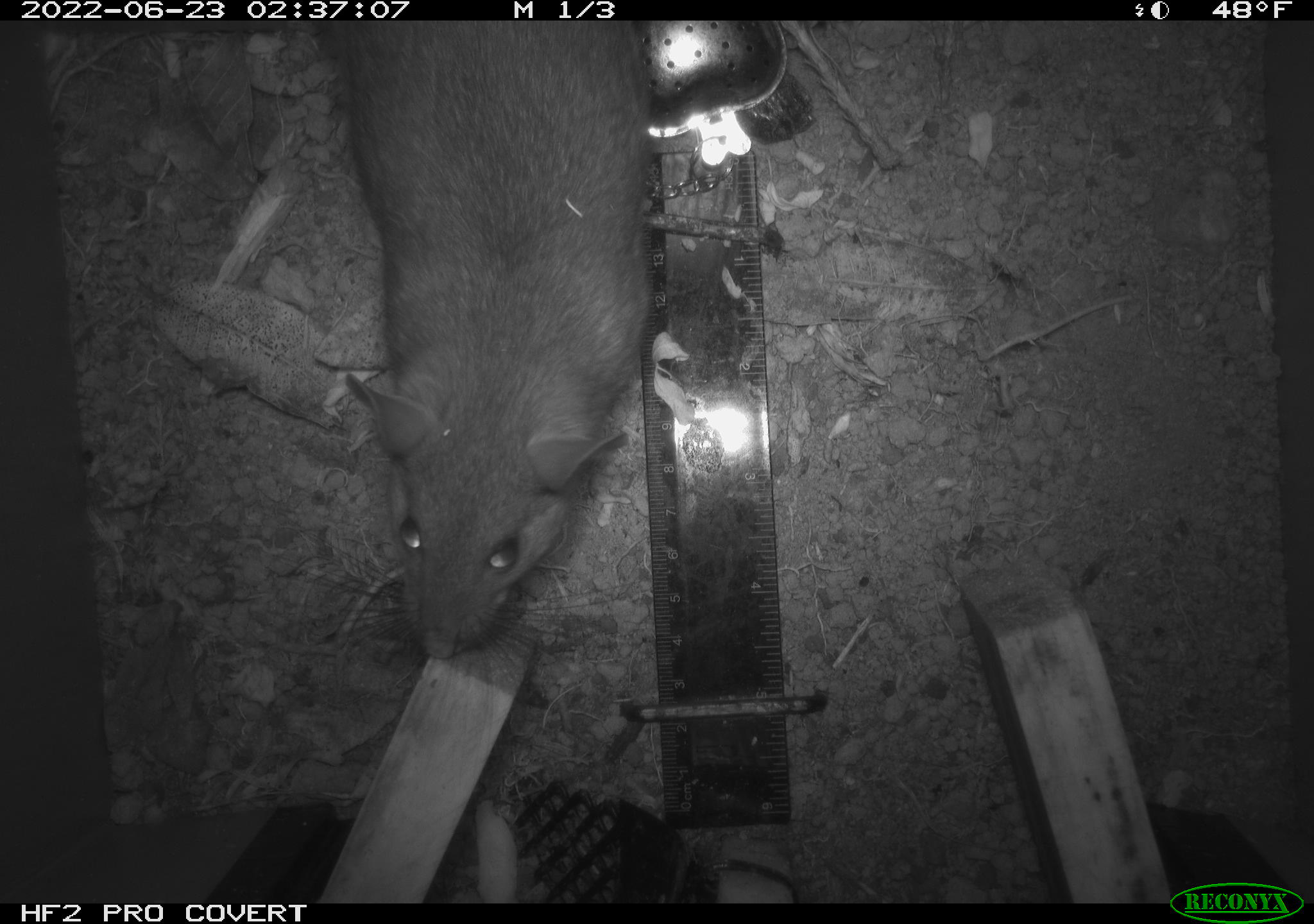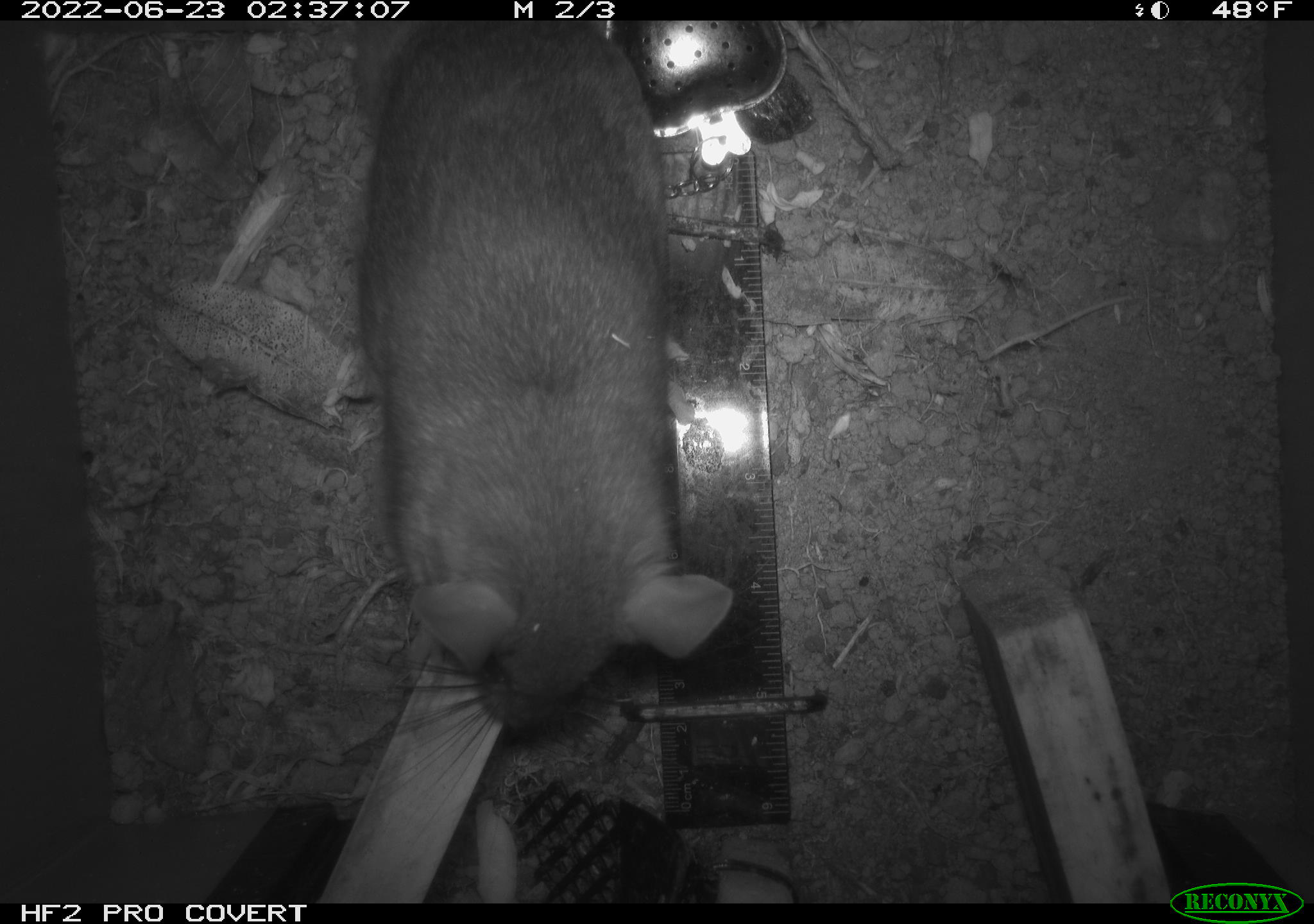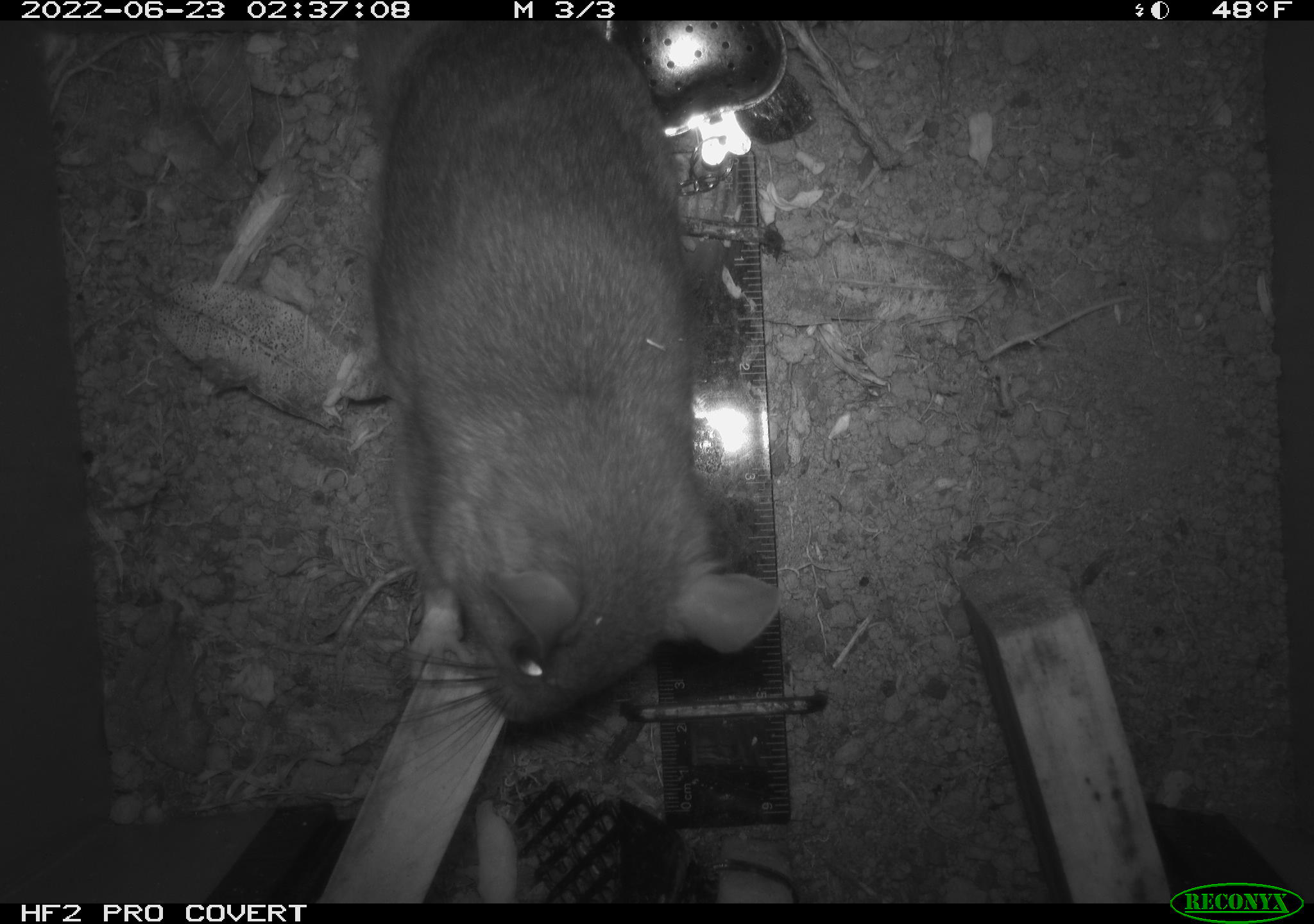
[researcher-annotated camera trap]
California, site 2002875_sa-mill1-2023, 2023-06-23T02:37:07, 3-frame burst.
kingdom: Animalia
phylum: Chordata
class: Mammalia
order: Rodentia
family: Cricetidae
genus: Neotoma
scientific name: Neotoma fuscipes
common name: dusky-footed woodrat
Dusky-footed woodrat (Neotoma fuscipes).